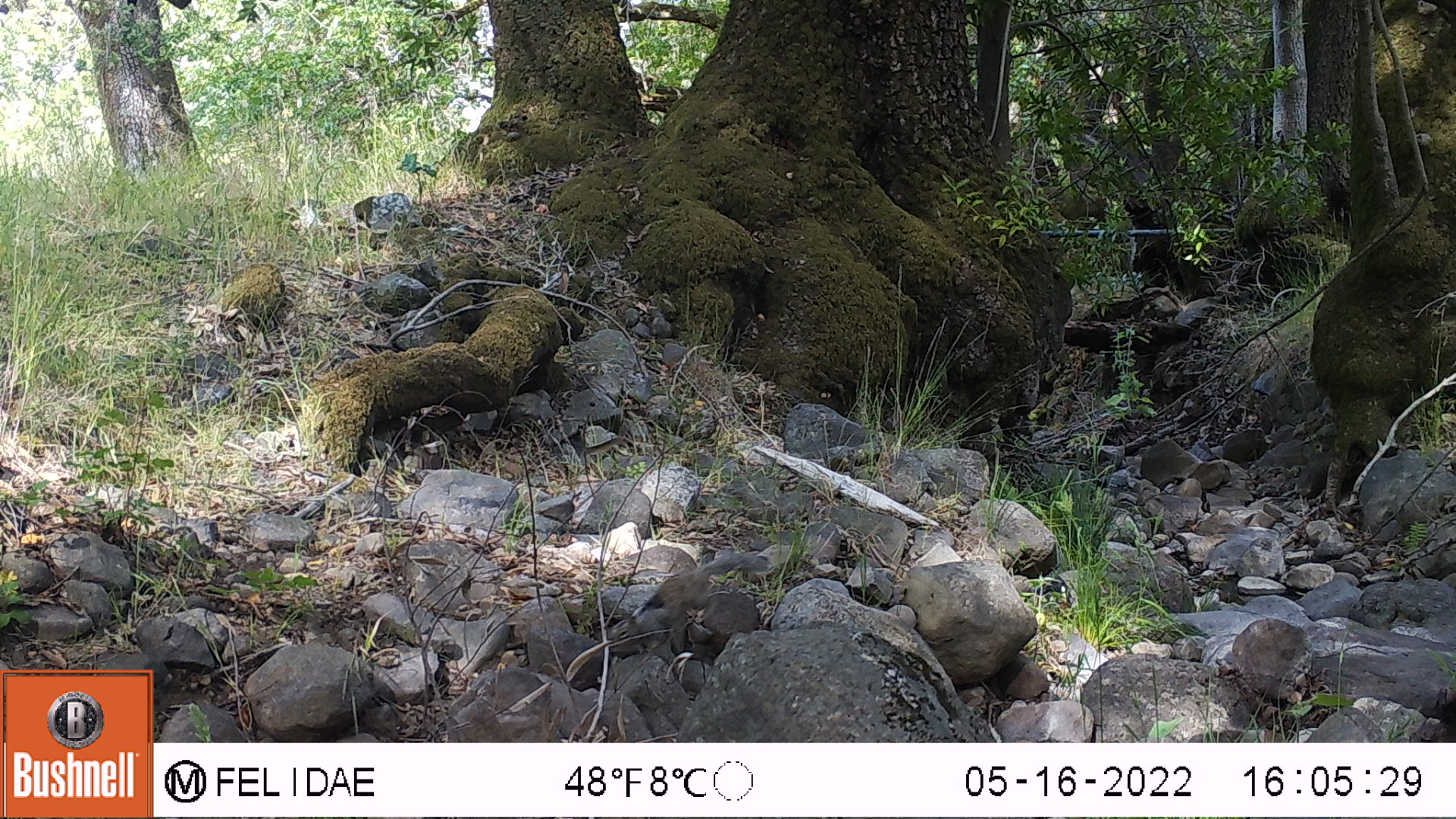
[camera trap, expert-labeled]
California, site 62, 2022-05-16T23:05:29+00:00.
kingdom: Animalia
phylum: Chordata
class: Mammalia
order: Rodentia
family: Sciuridae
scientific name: Sciuridae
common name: squirrel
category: unknown squirrel